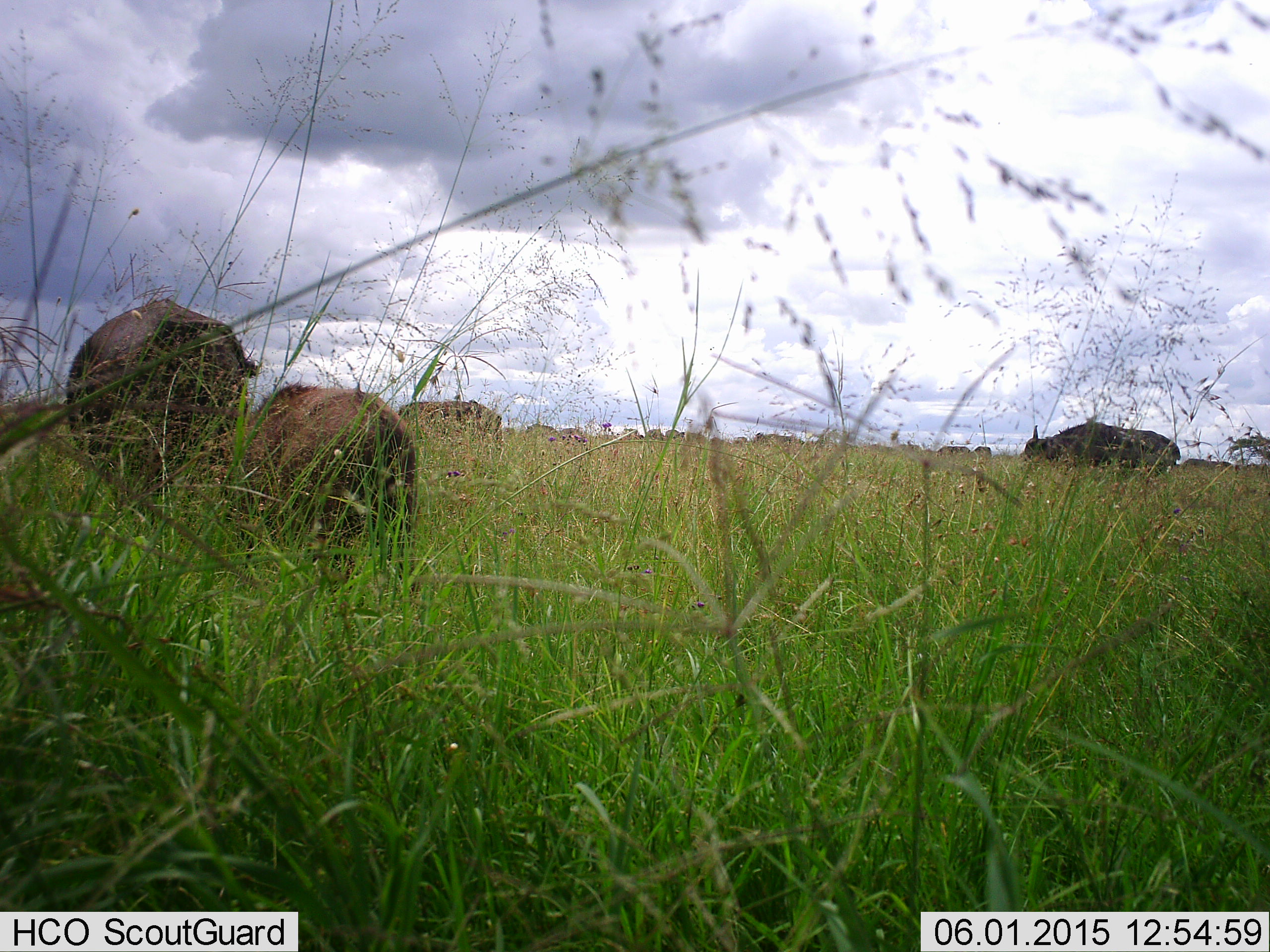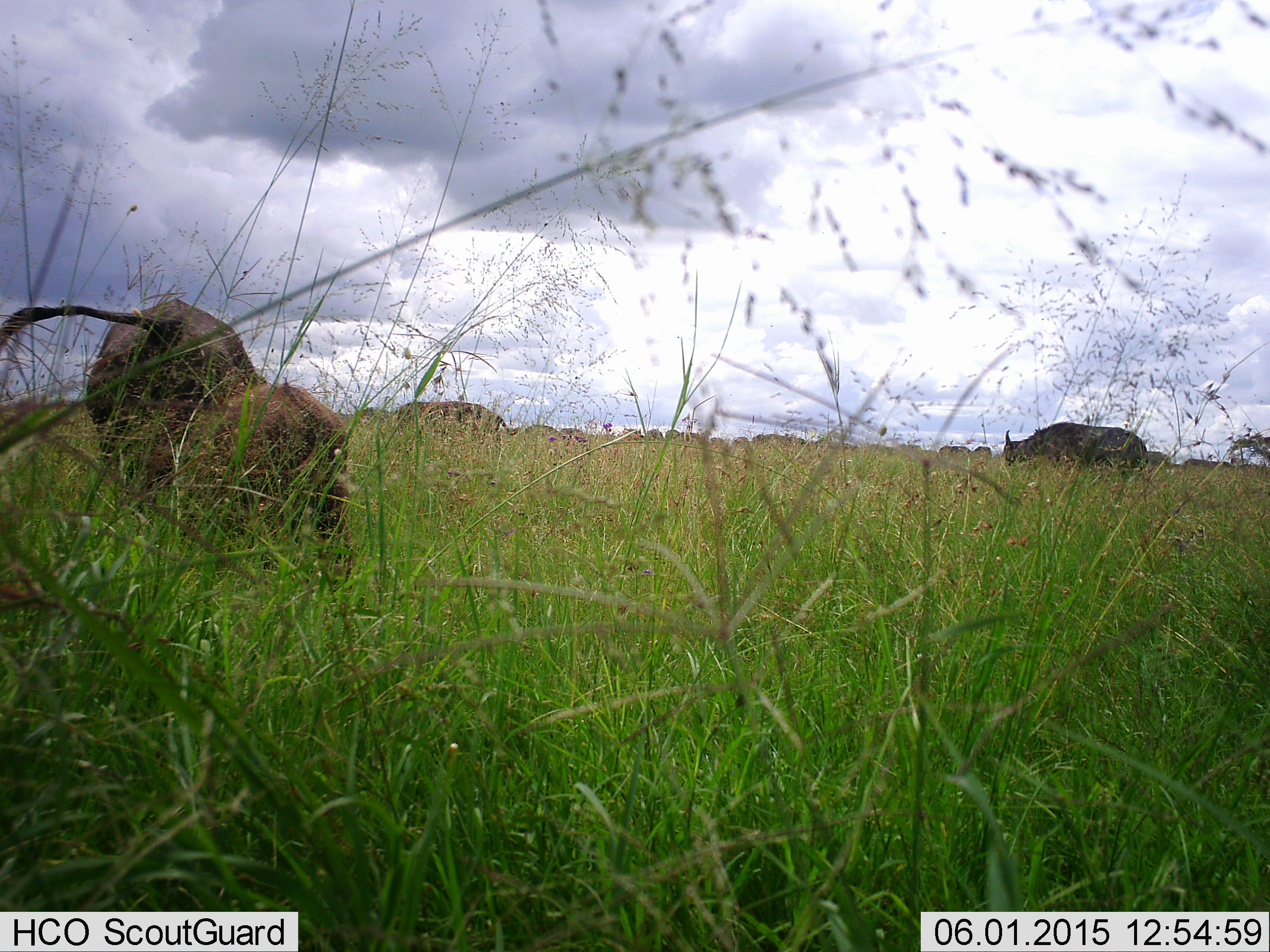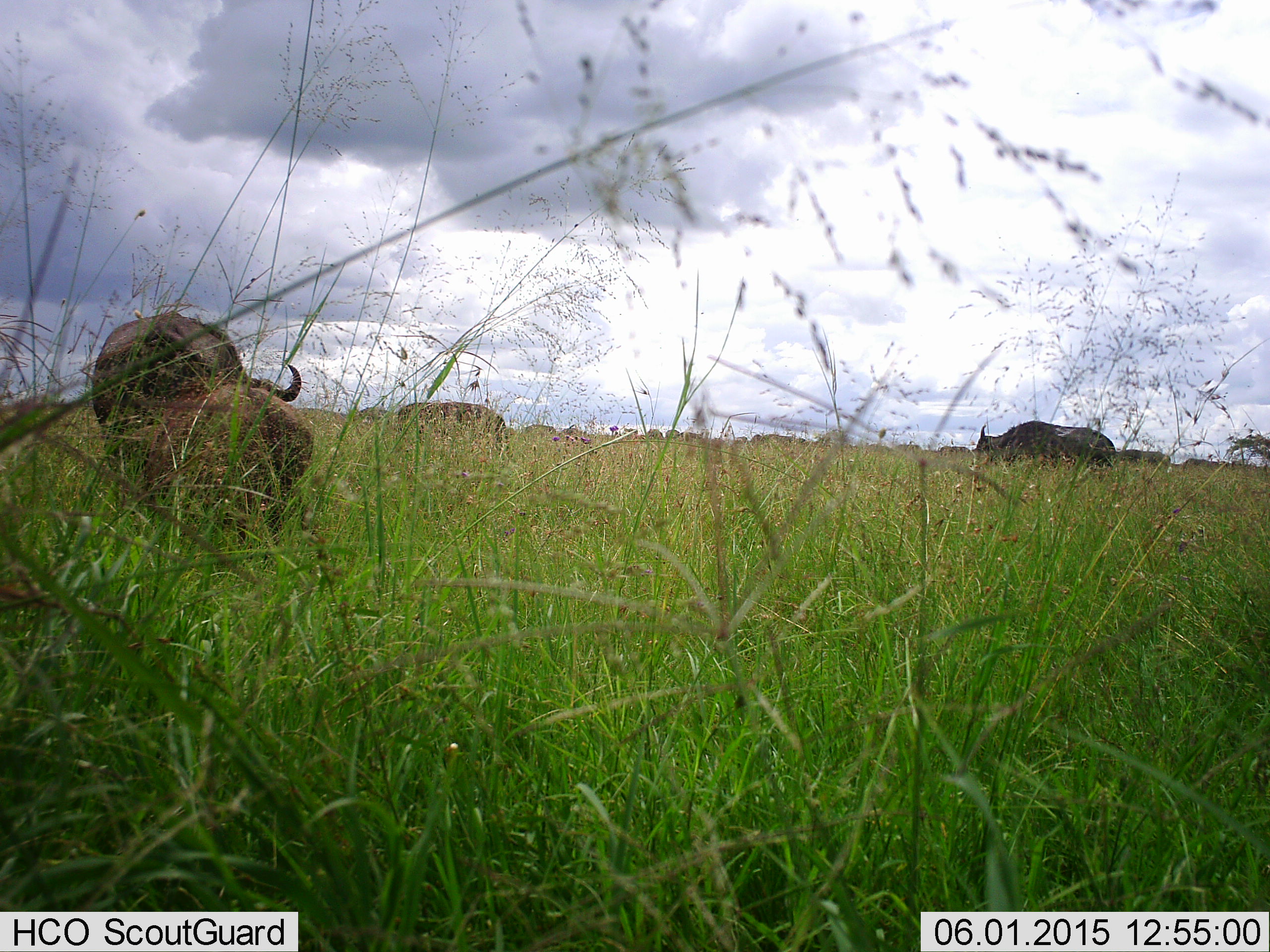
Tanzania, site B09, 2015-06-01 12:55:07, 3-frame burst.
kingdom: Animalia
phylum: Chordata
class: Mammalia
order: Artiodactyla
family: Bovidae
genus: Syncerus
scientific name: Syncerus caffer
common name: cape buffalo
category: buffalo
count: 4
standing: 30%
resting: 0%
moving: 70%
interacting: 0%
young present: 90%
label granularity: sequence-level